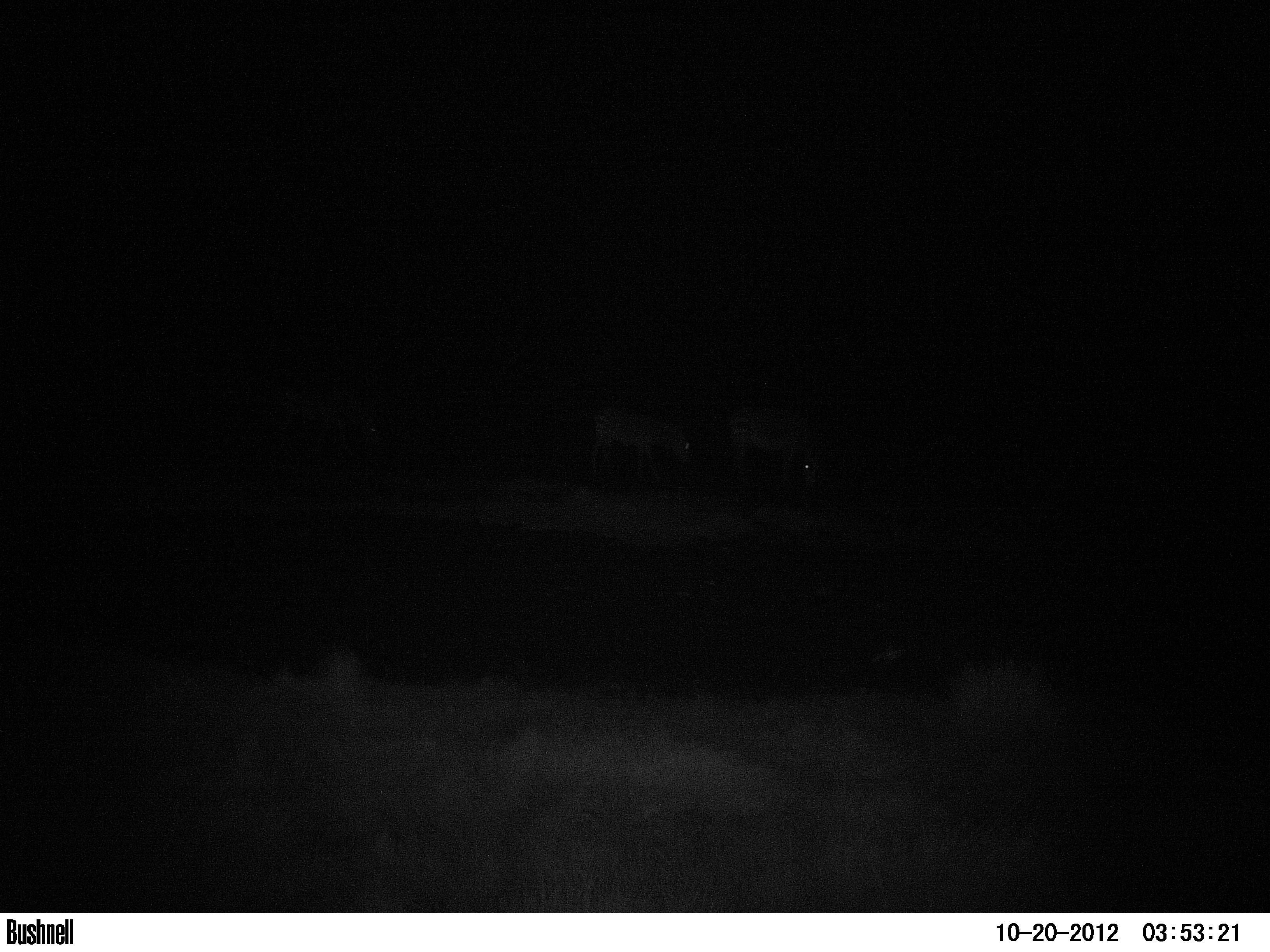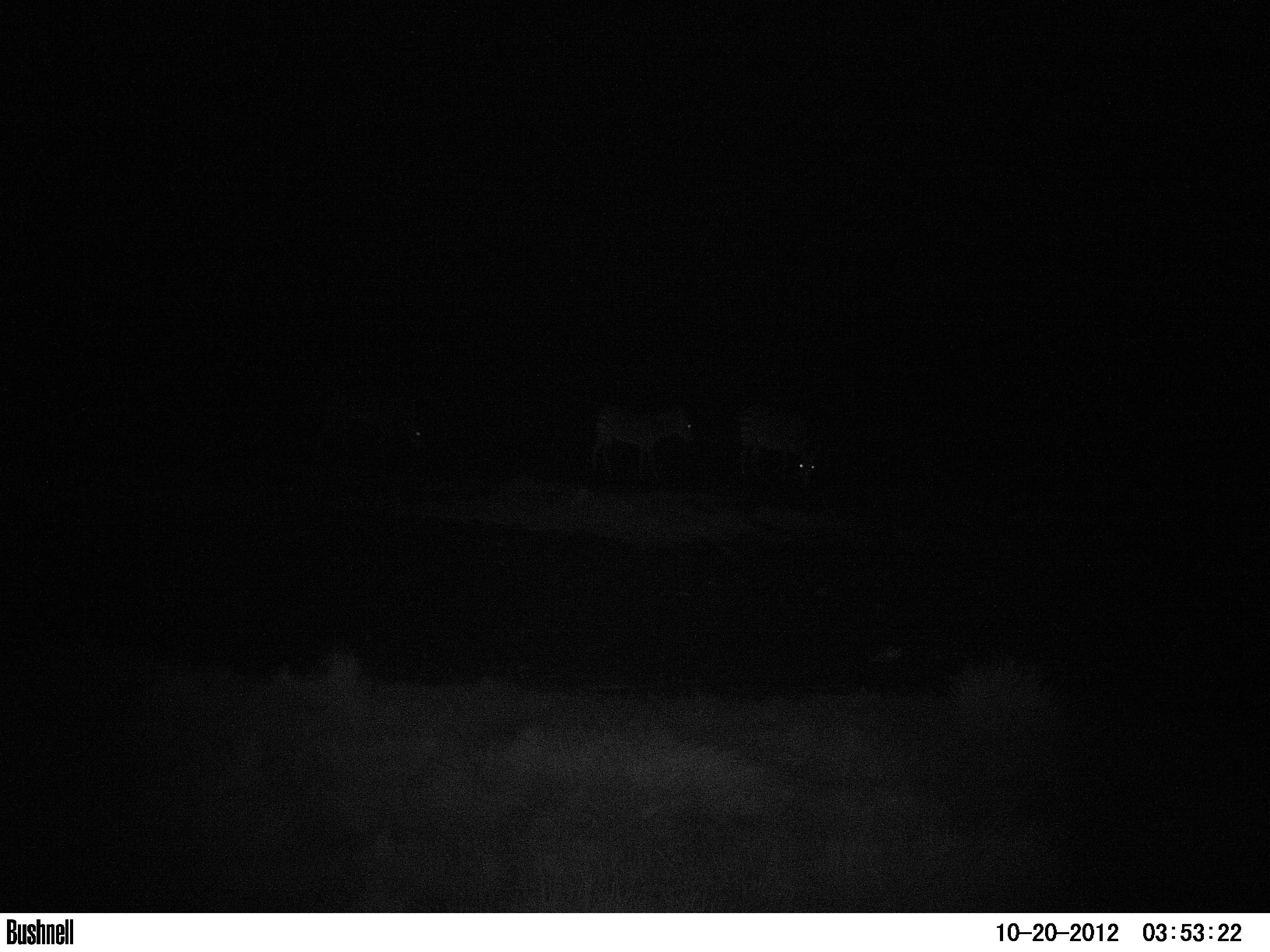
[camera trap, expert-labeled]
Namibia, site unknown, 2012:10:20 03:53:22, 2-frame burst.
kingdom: Animalia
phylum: Chordata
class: Mammalia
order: Perissodactyla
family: Equidae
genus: Equus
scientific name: Equus zebra hartmannae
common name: hartmann's mountain zebra